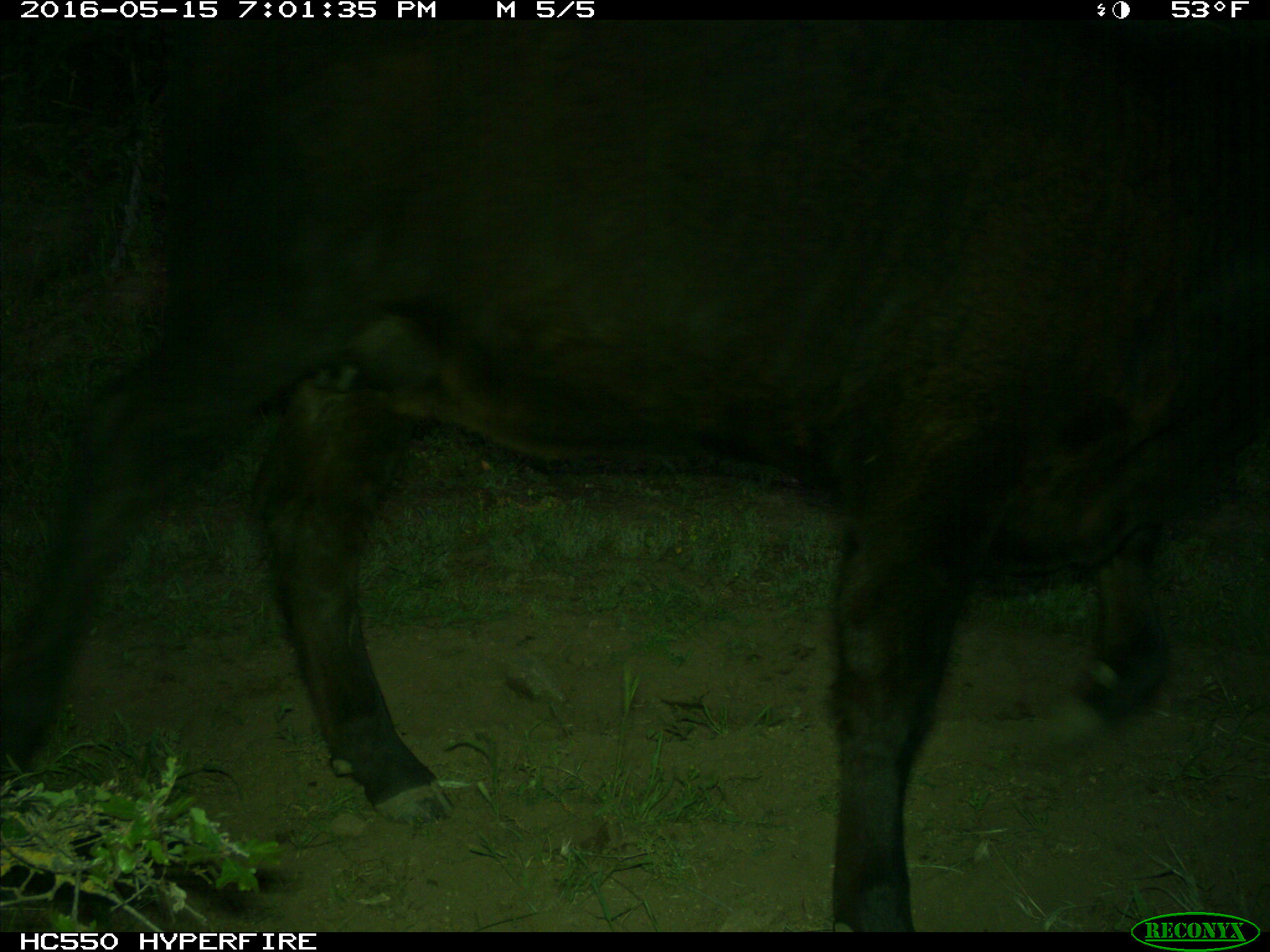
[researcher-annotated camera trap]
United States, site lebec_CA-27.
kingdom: Animalia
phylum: Chordata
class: Mammalia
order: Artiodactyla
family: Bovidae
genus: Bos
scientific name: Bos taurus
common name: domestic cow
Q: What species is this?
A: Bos taurus (domestic cow).